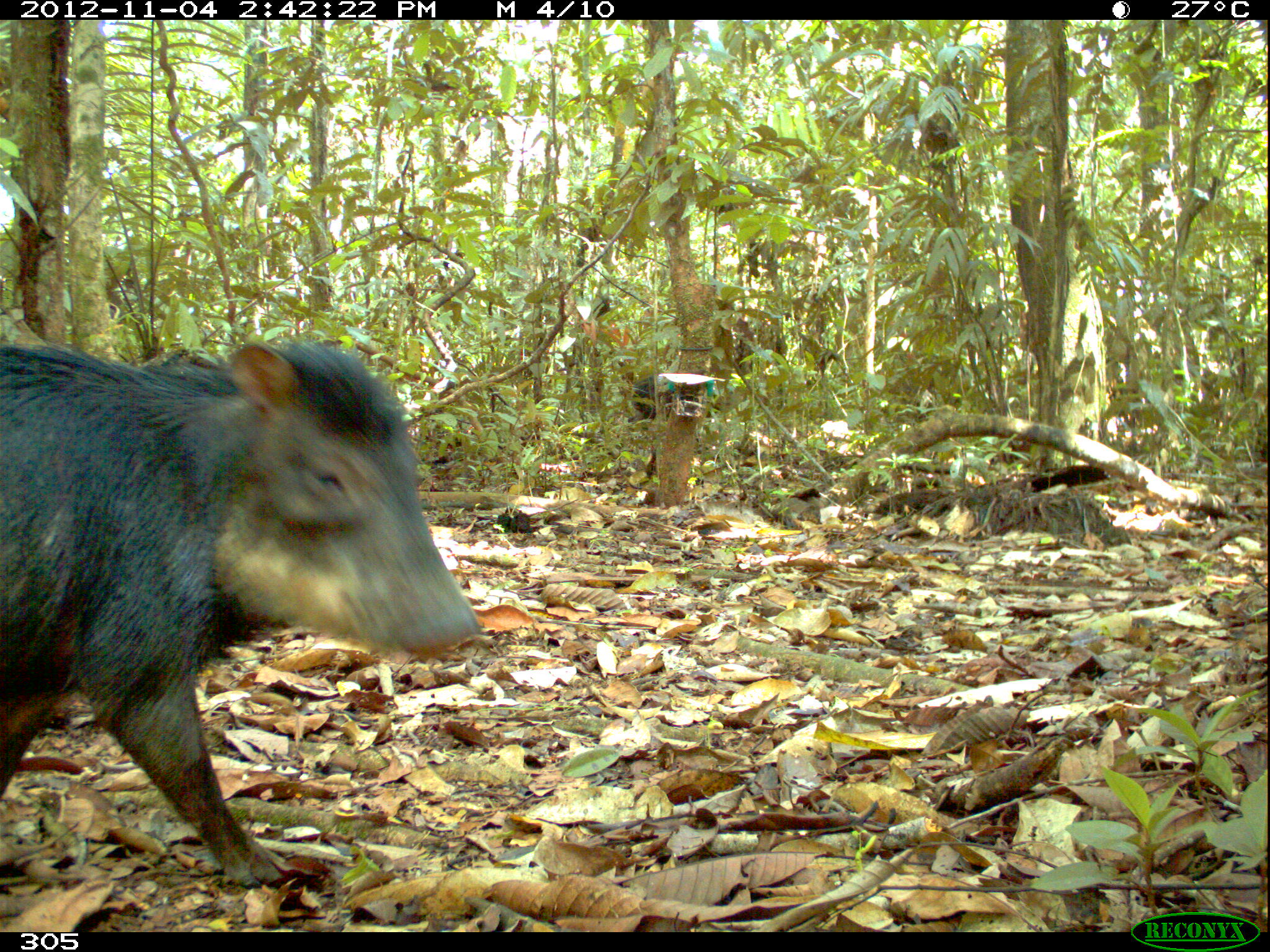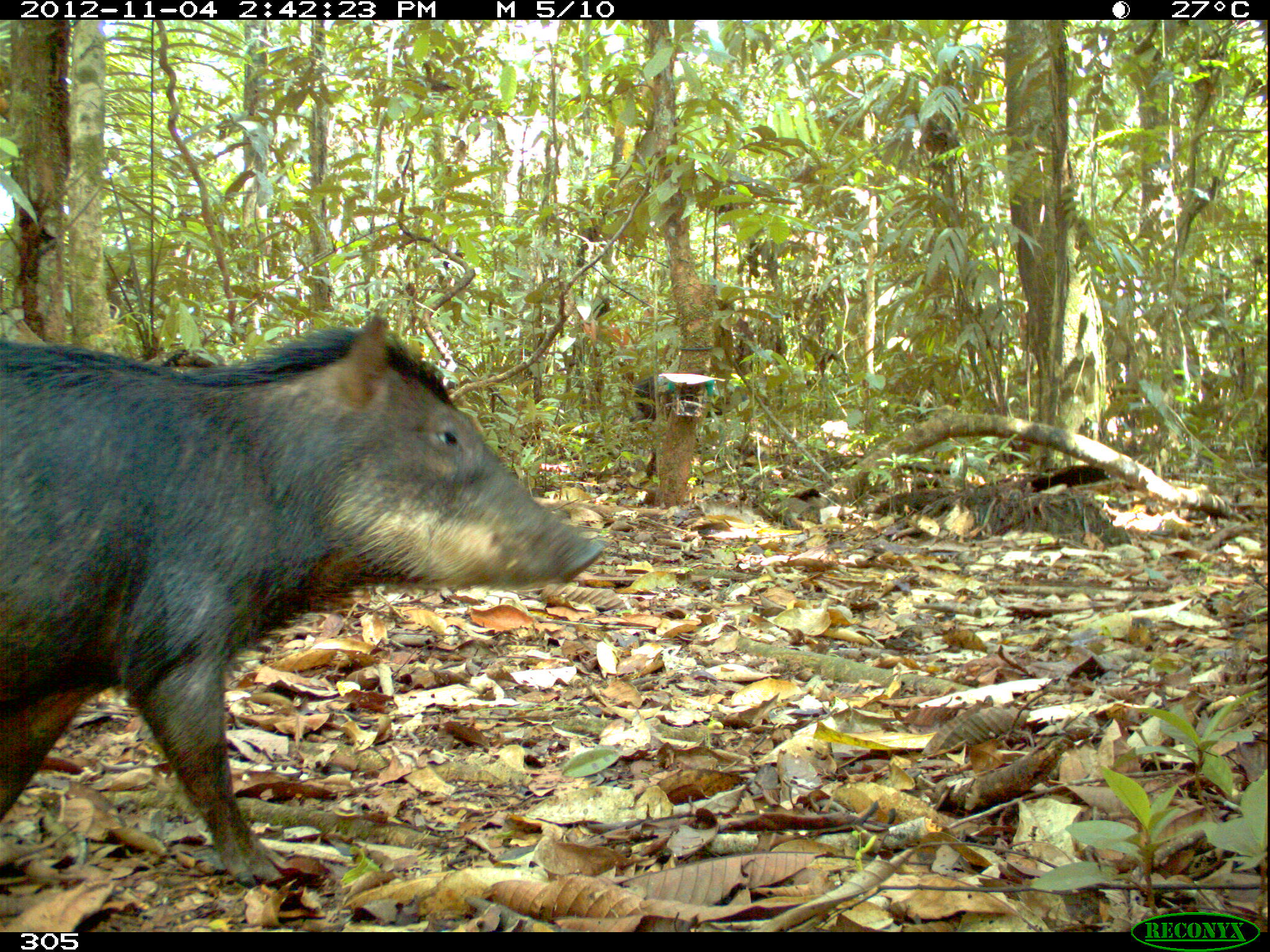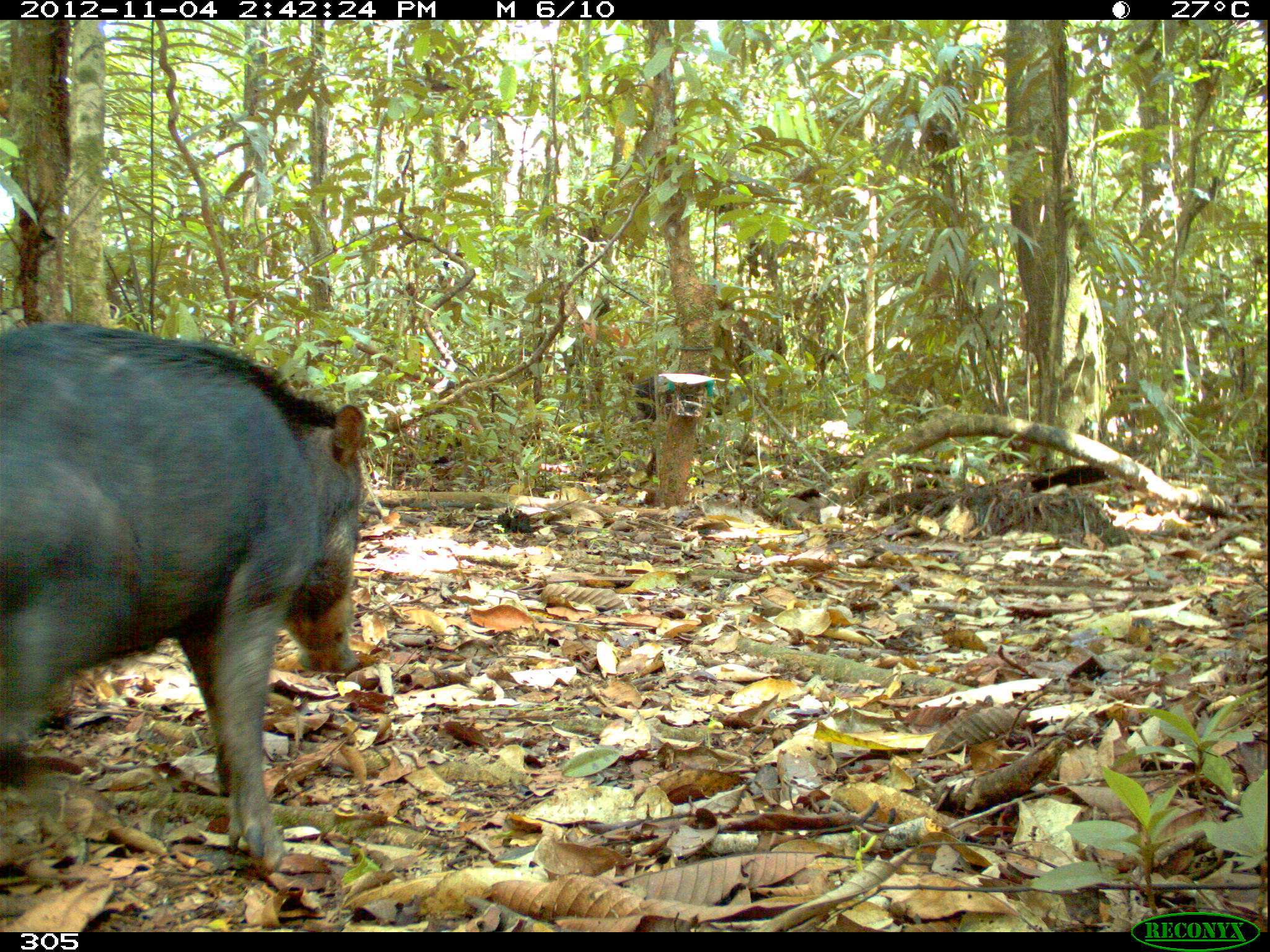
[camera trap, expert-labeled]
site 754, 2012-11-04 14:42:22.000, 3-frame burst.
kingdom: Animalia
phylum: Chordata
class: Mammalia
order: Artiodactyla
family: Tayassuidae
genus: Tayassu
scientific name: Tayassu pecari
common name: white-lipped peccary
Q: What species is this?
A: Tayassu pecari (white-lipped peccary).